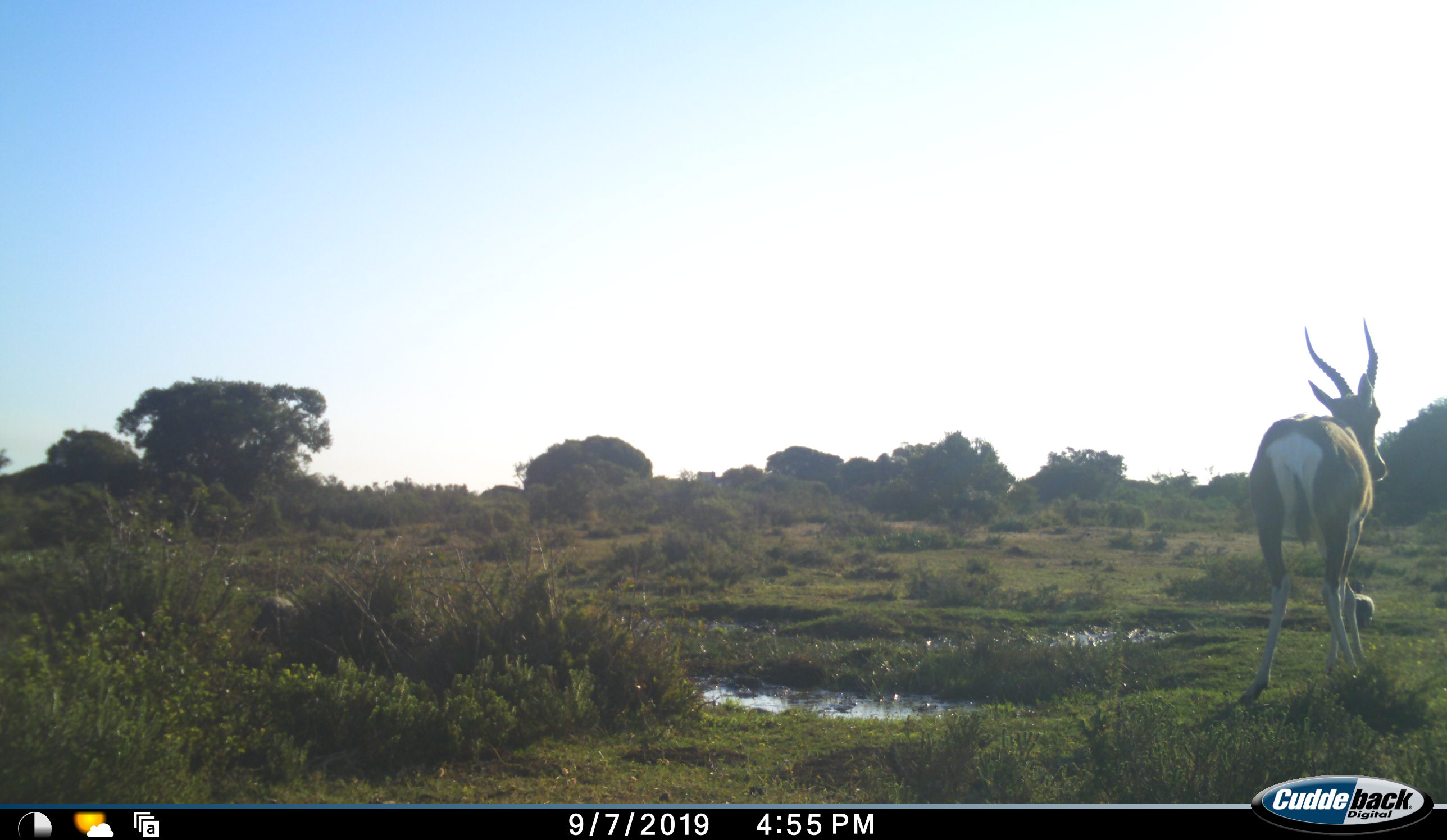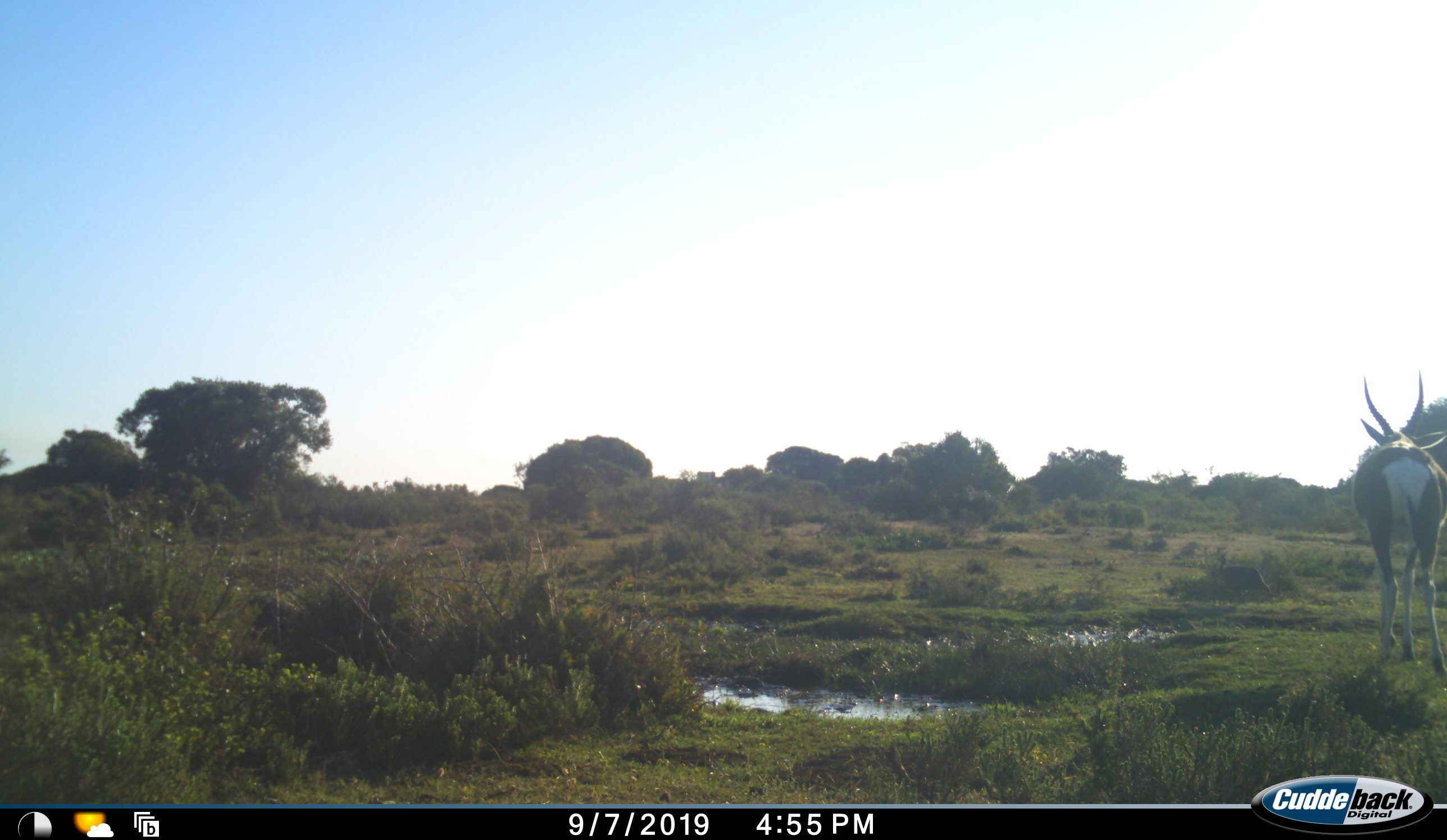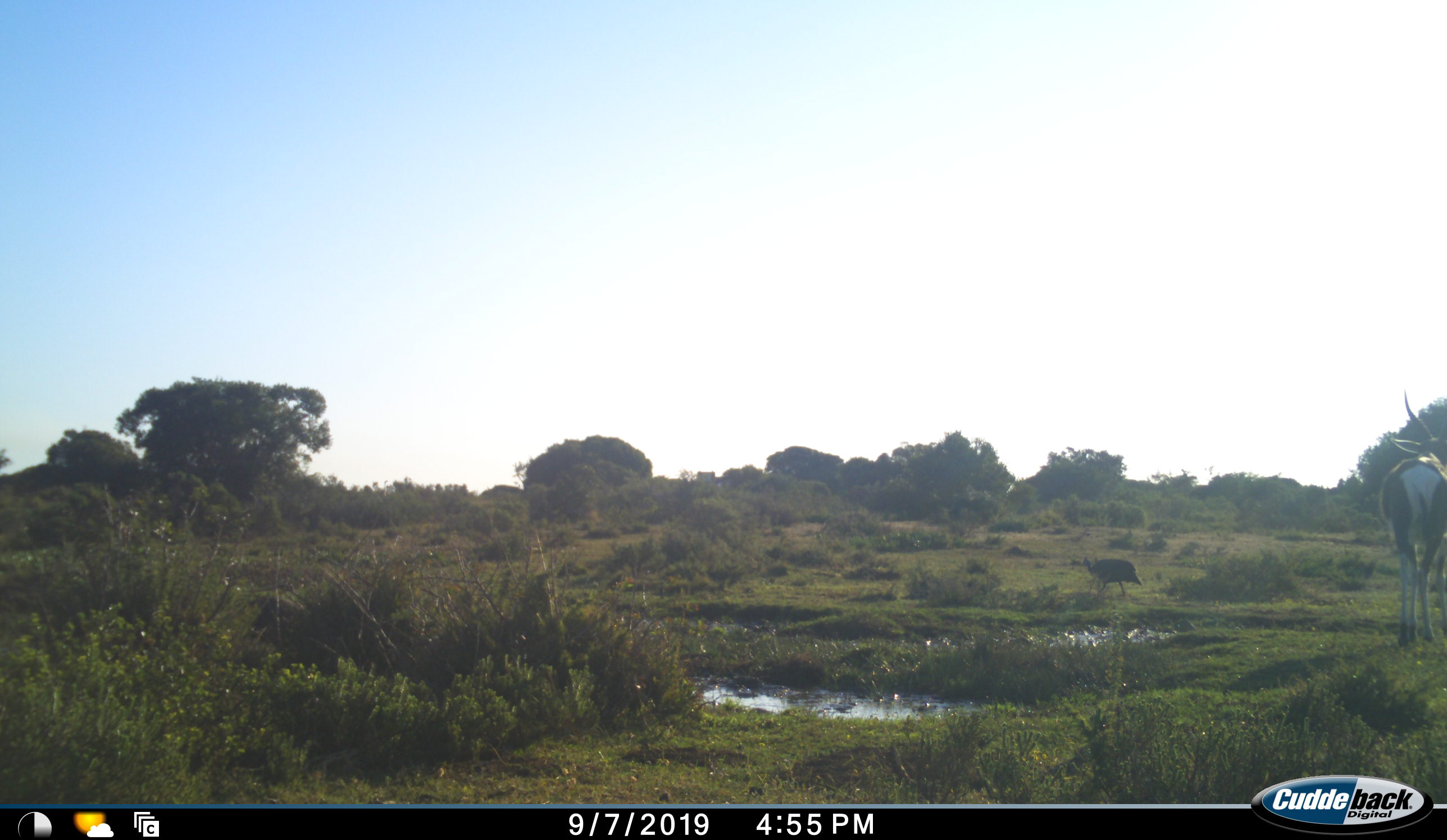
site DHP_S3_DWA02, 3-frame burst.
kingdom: Animalia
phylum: Chordata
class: Mammalia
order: Artiodactyla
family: Bovidae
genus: Damaliscus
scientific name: Damaliscus pygargus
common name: bontebok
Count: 1.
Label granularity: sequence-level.